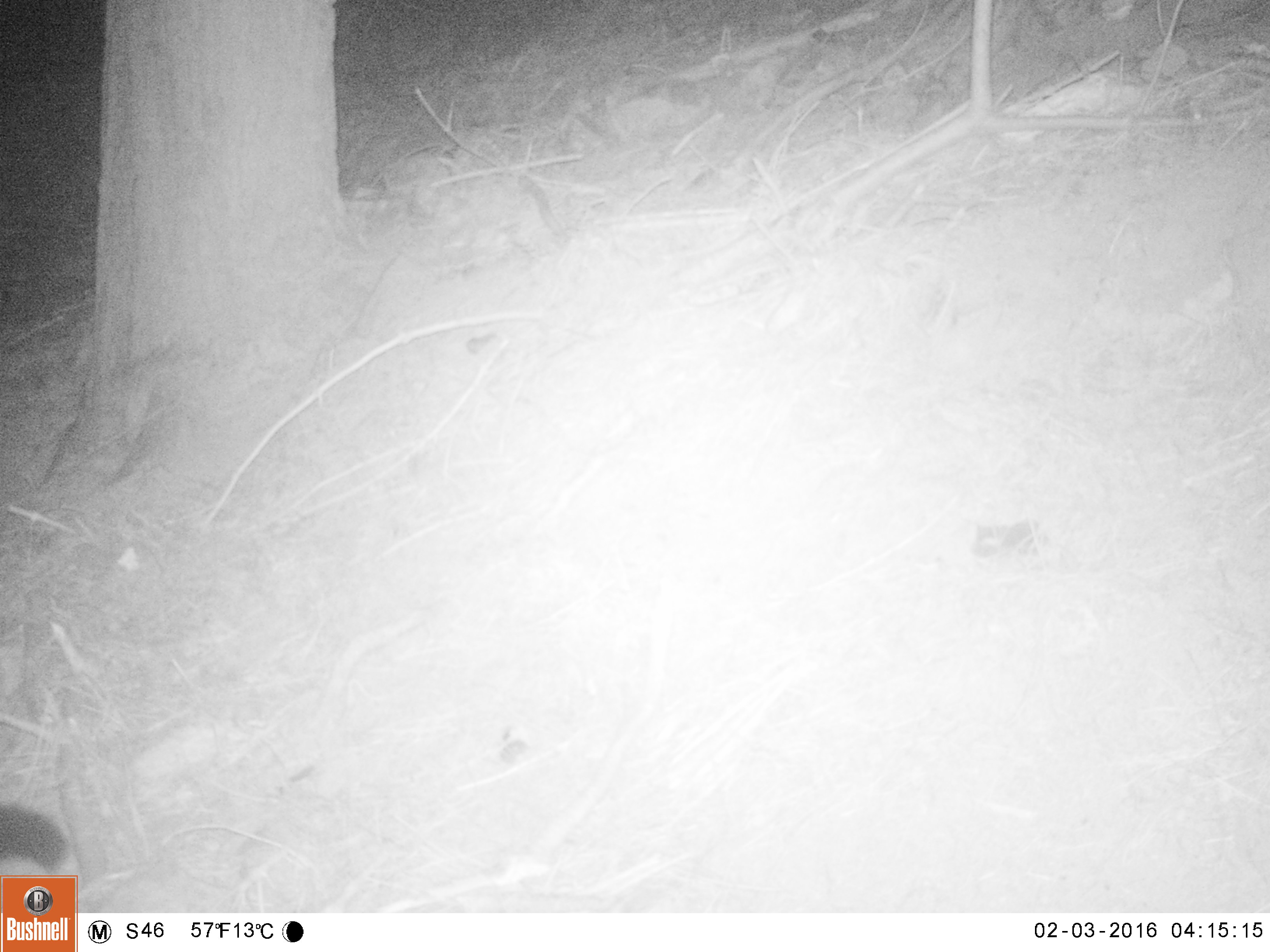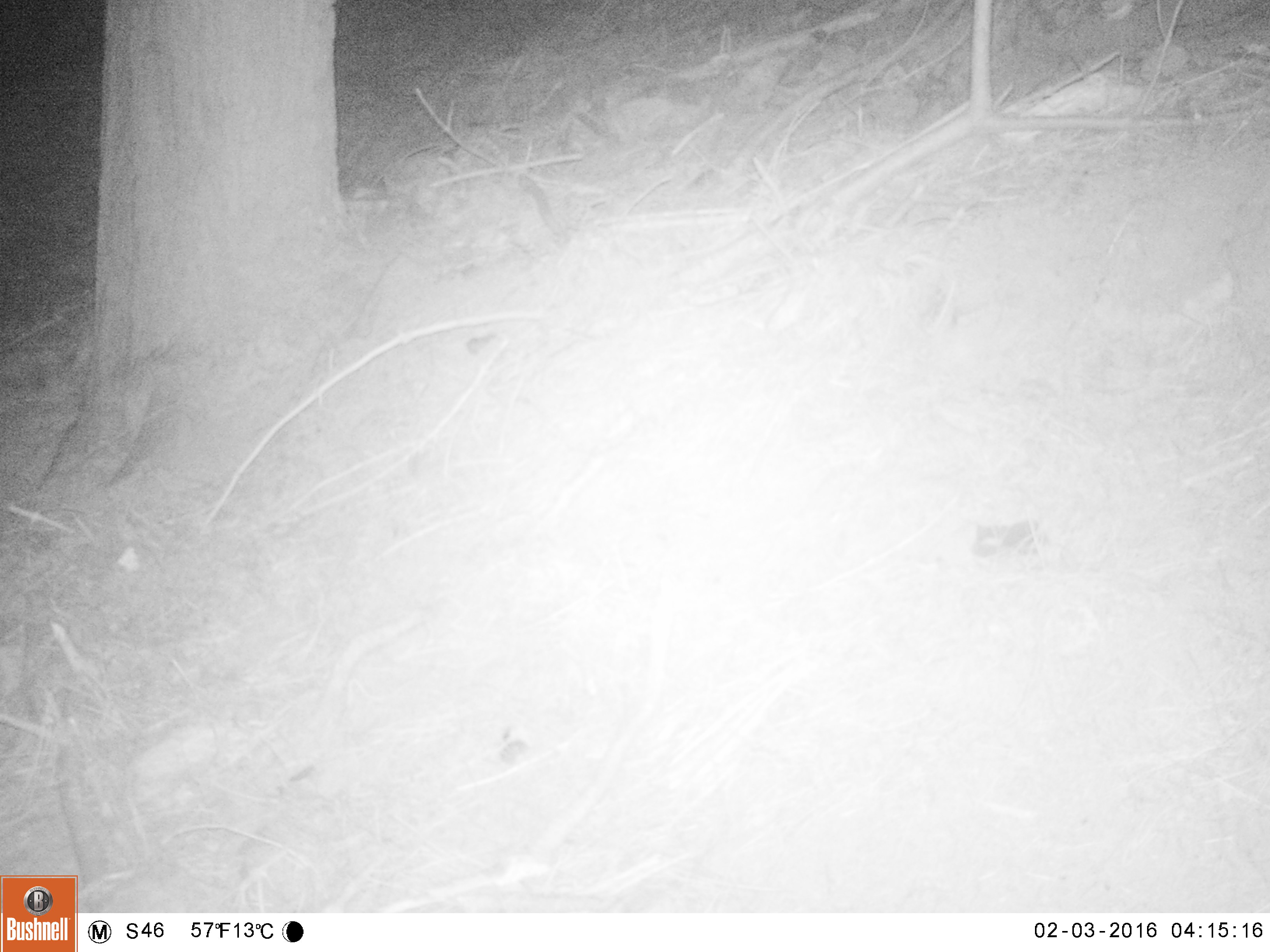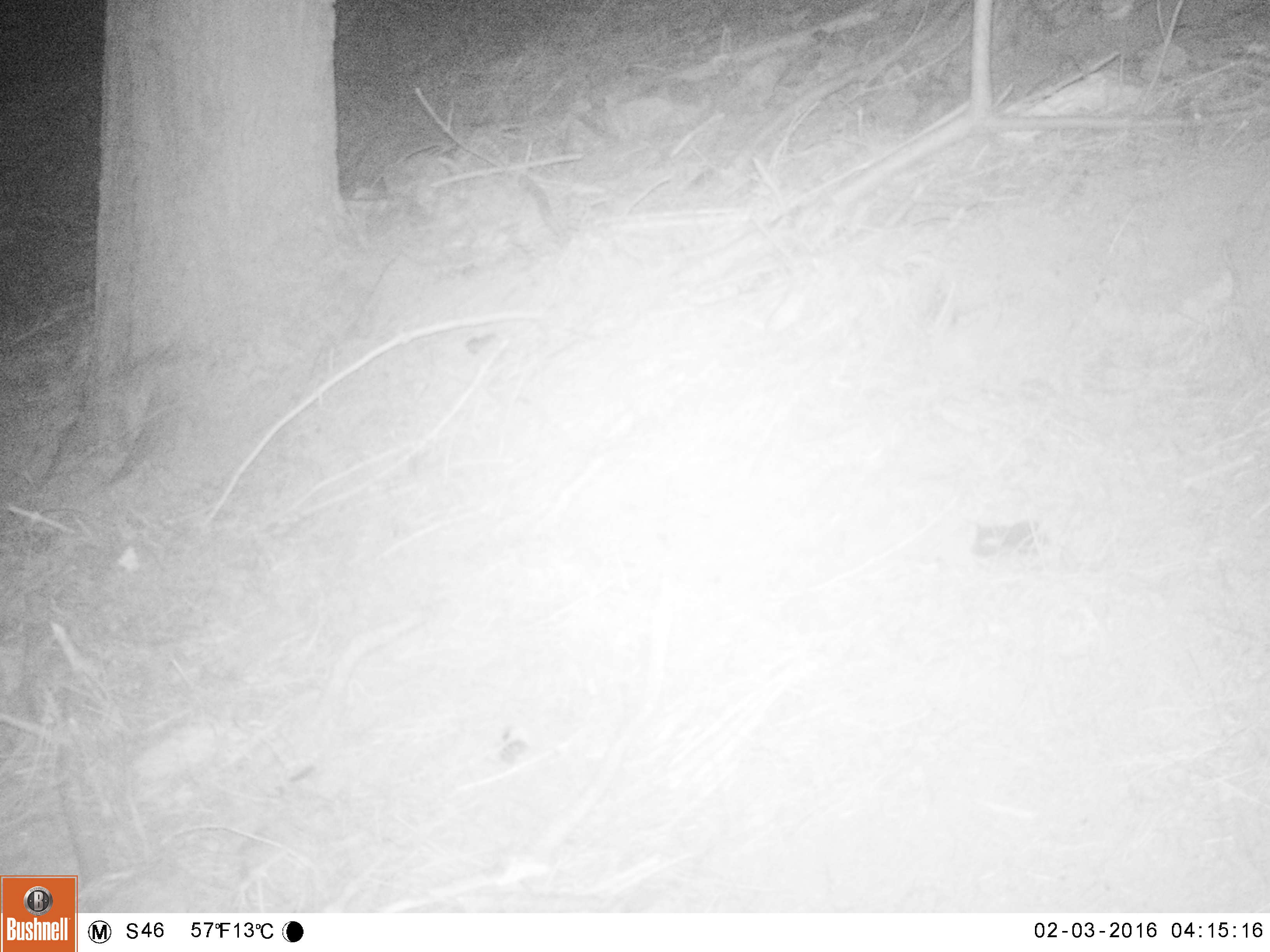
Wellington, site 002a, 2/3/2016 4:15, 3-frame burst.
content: unidentified animal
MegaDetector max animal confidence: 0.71